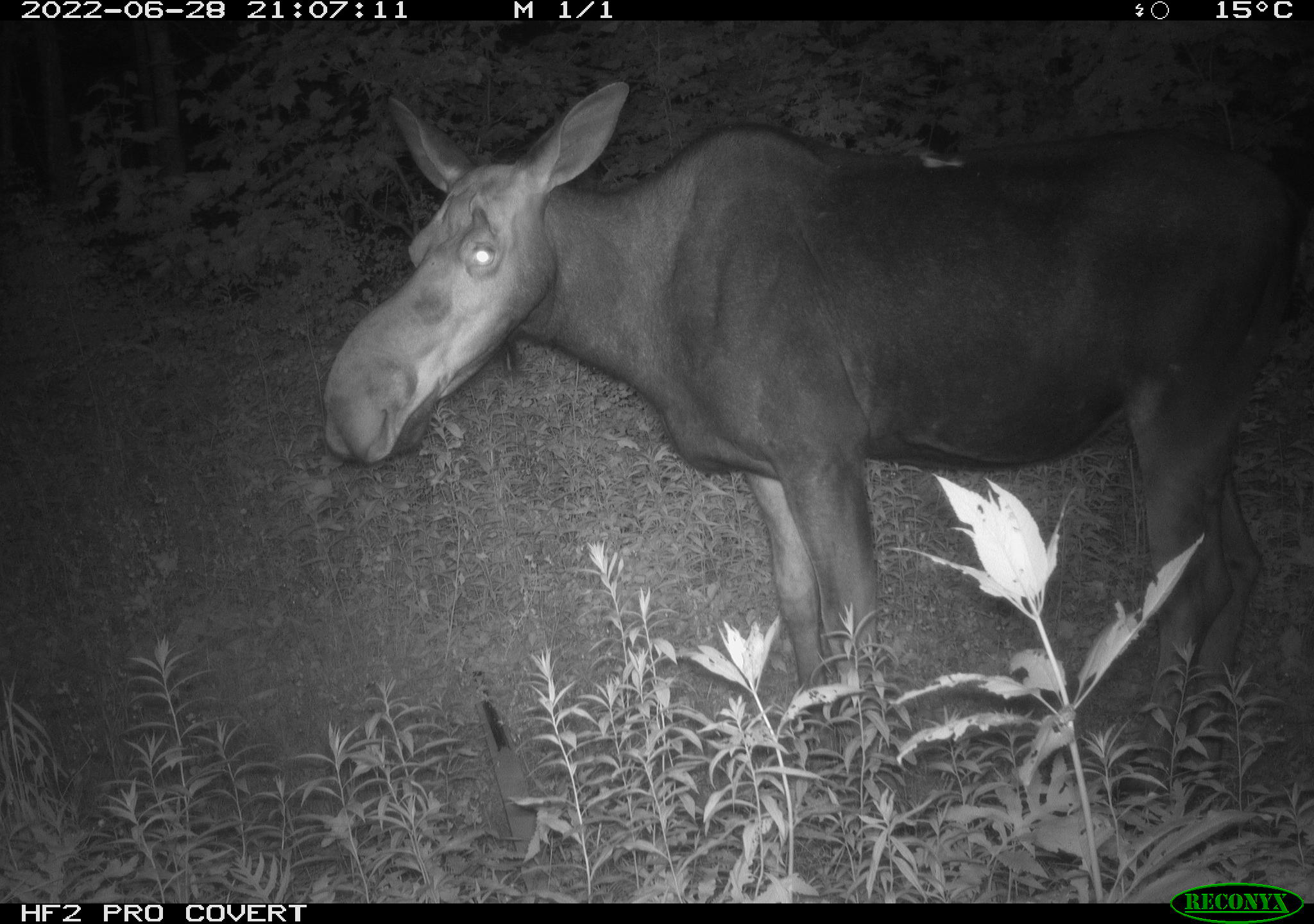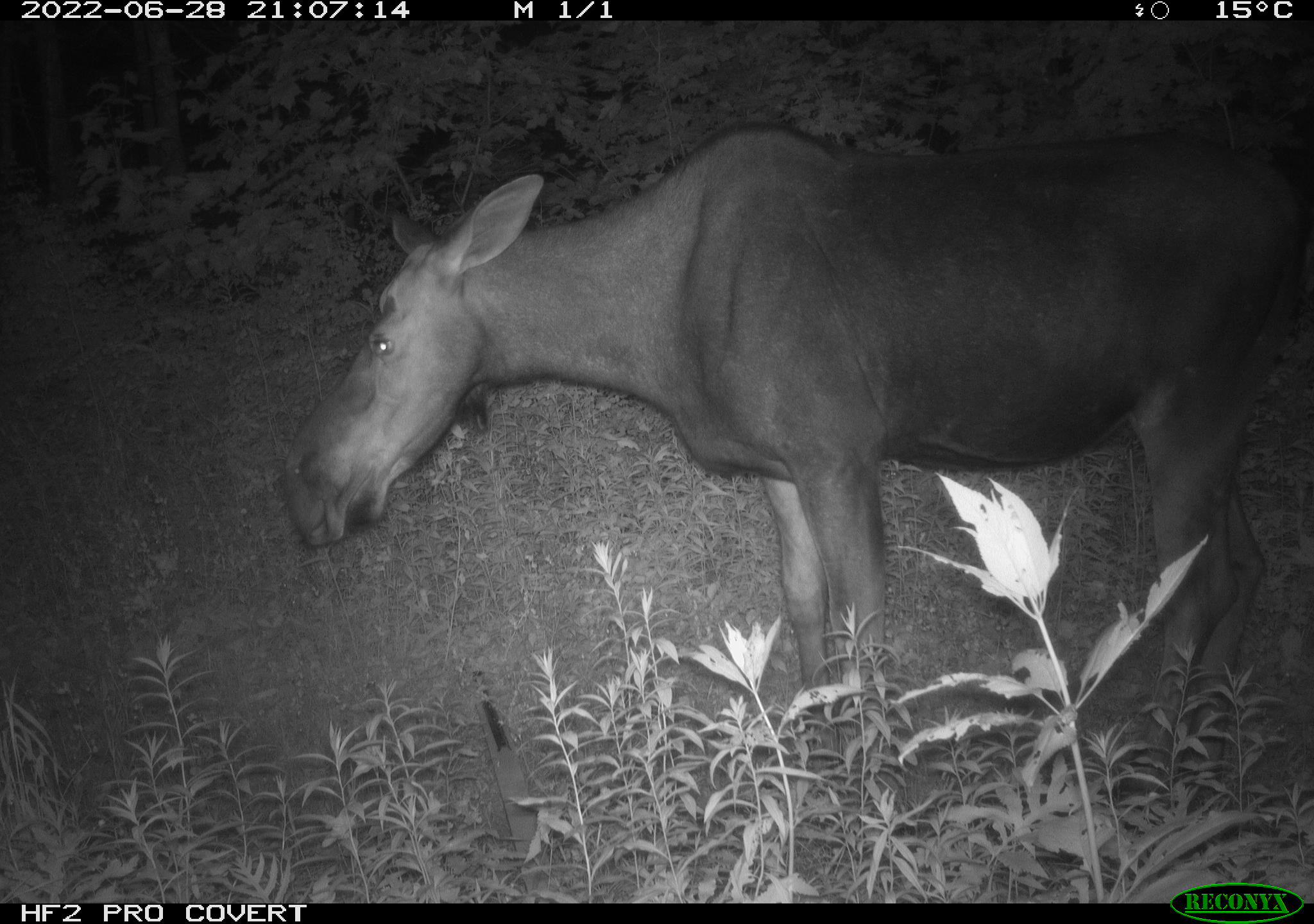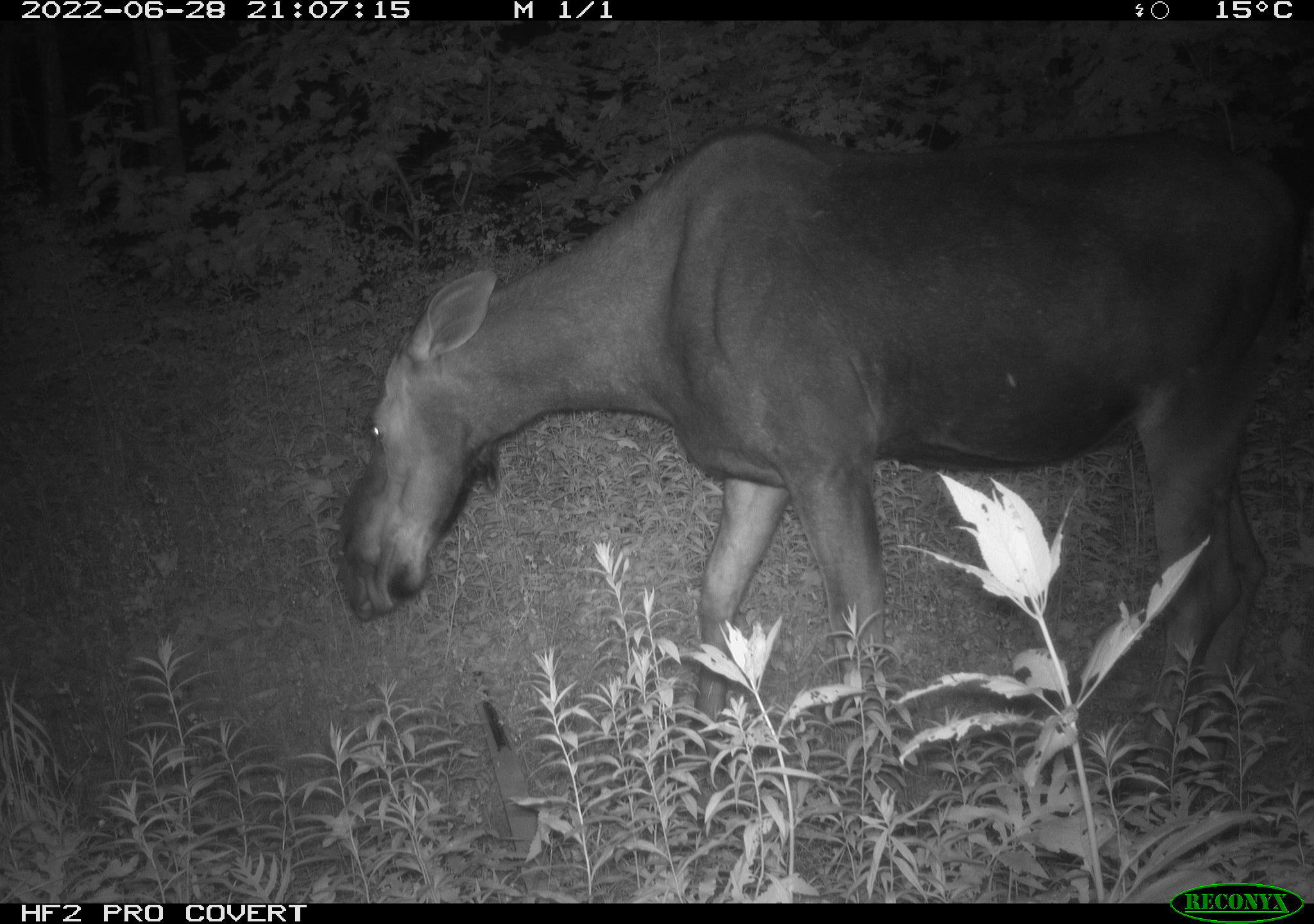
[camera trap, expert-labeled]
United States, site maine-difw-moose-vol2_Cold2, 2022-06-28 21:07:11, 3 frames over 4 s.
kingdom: Animalia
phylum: Chordata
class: Mammalia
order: Artiodactyla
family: Cervidae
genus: Alces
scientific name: Alces alces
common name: moose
Moose (Alces alces).